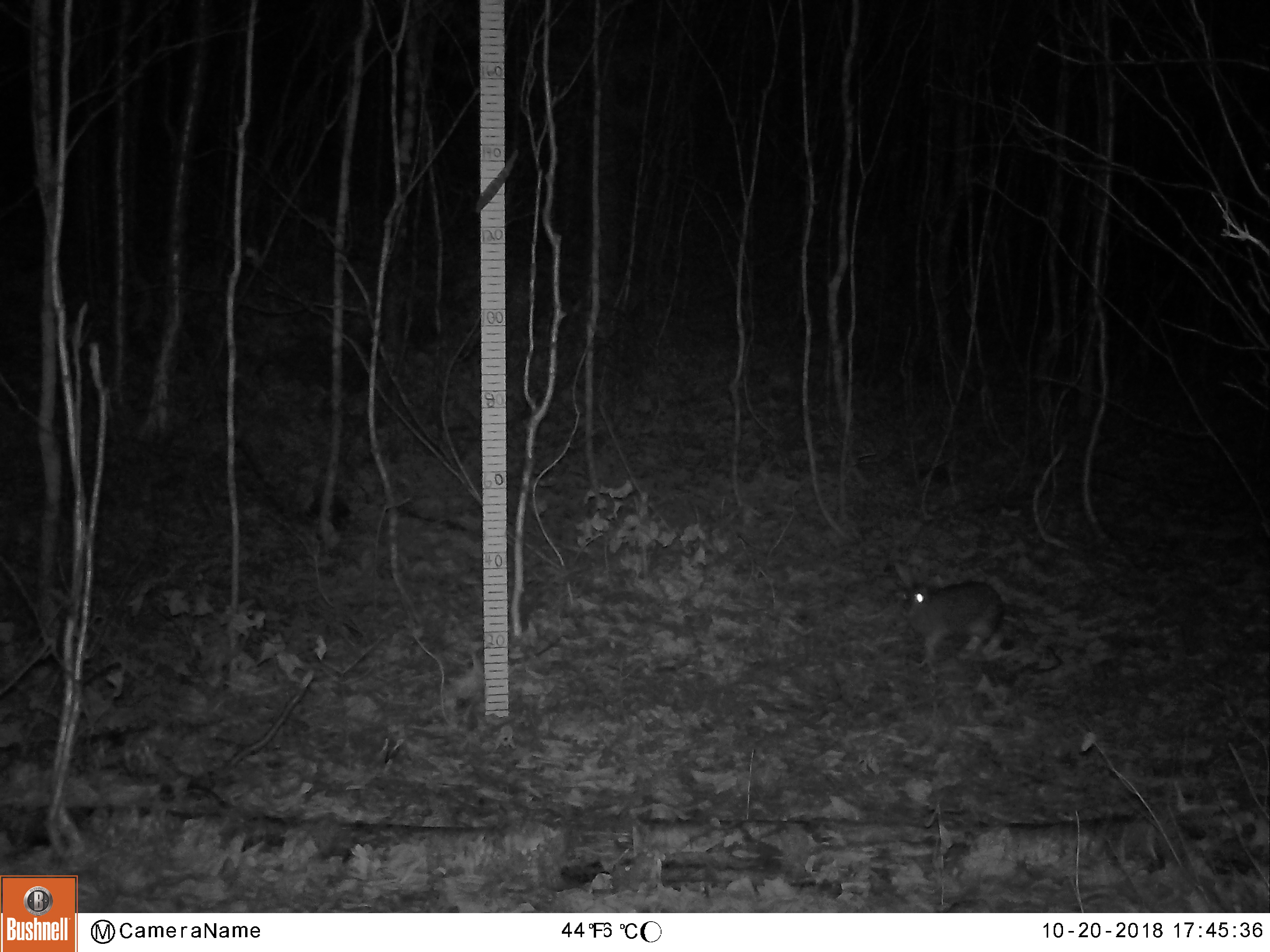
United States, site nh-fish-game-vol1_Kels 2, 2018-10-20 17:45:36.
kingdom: Animalia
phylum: Chordata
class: Mammalia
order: Lagomorpha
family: Leporidae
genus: Lepus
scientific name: Lepus americanus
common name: snowshoe hare